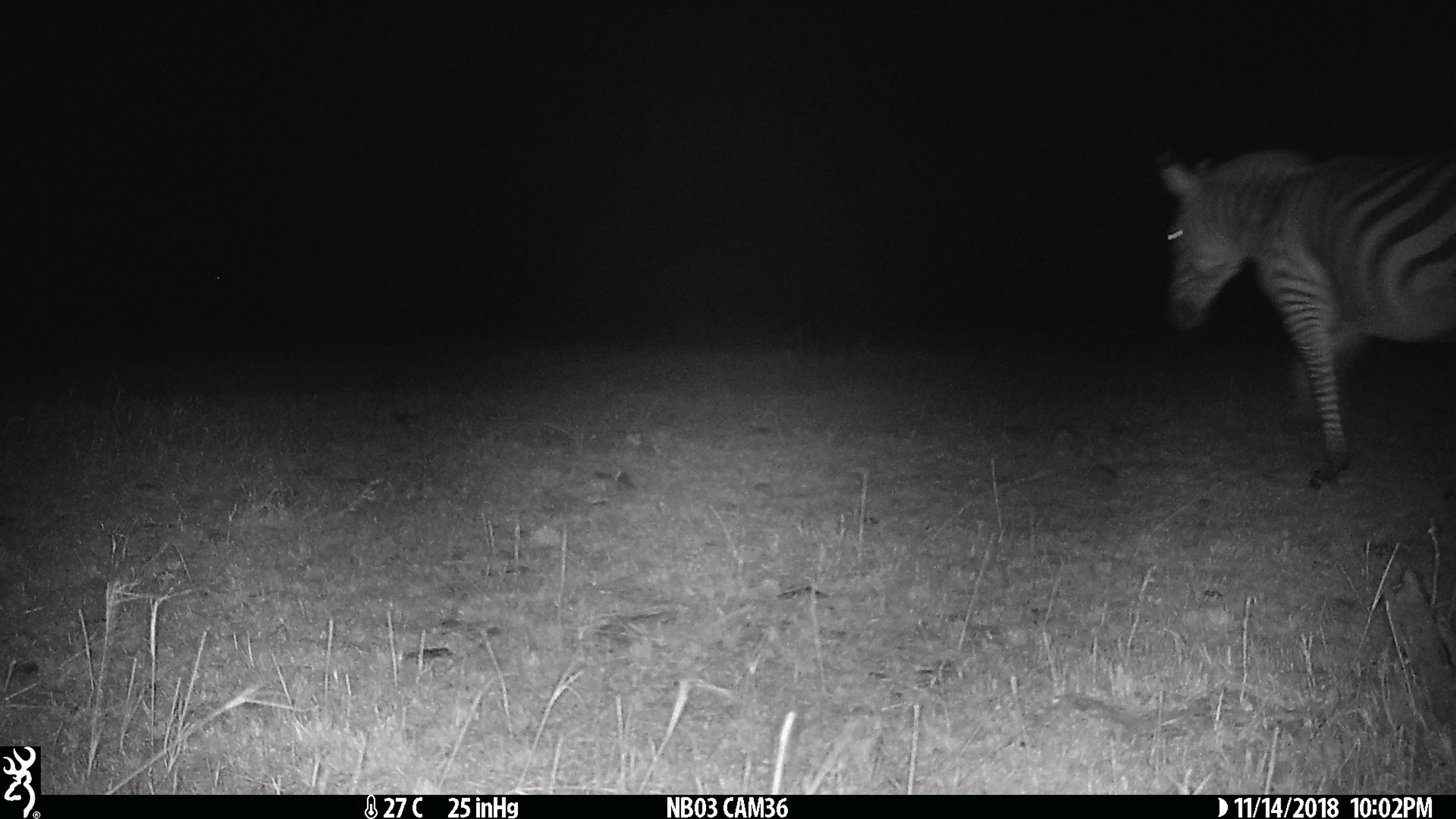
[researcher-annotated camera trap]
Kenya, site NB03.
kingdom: Animalia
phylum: Chordata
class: Mammalia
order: Perissodactyla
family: Equidae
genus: Equus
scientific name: Equus quagga burchellii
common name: burchell's zebra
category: zebra